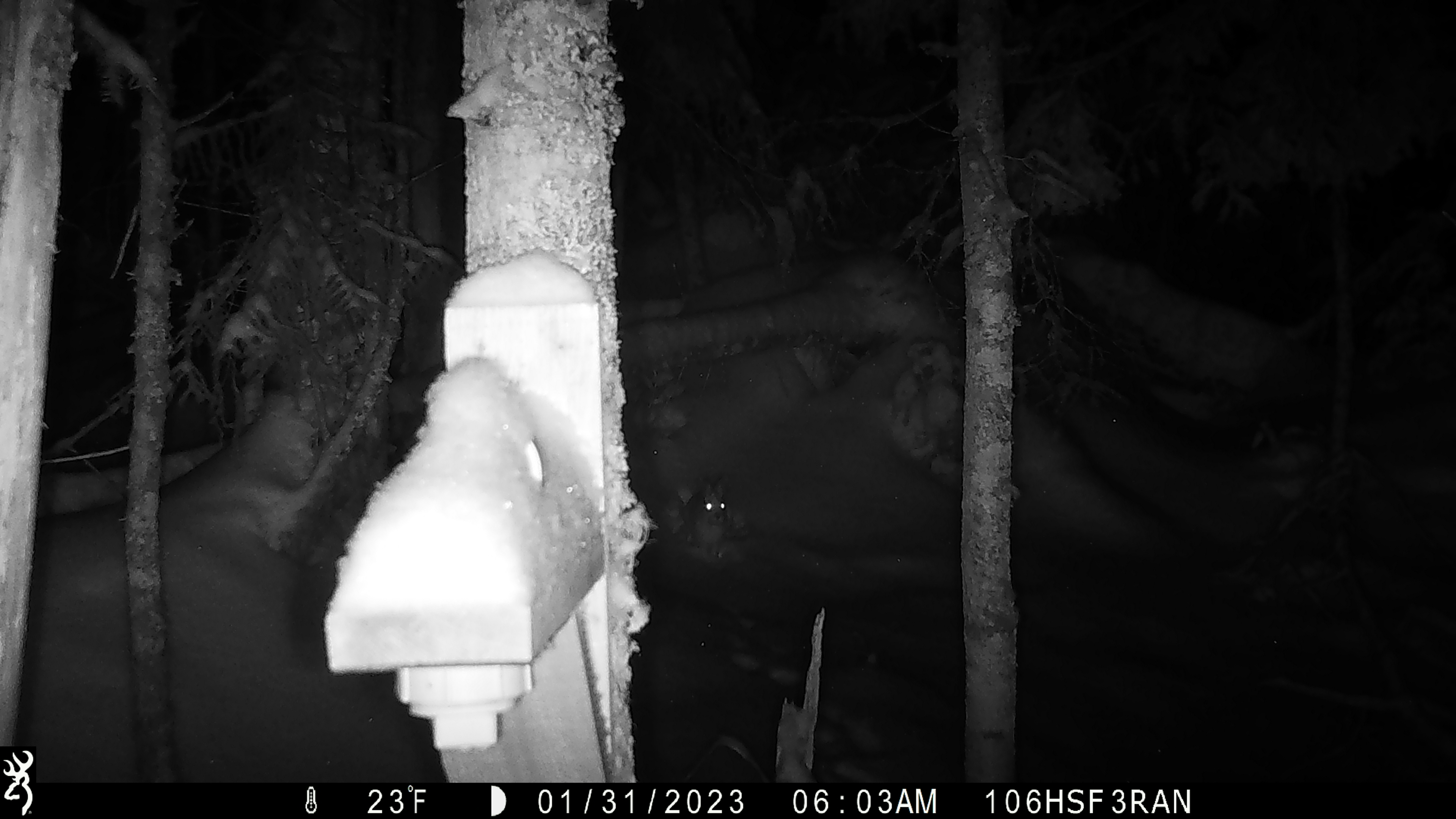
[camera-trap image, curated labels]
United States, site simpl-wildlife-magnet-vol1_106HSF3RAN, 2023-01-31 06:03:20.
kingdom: Animalia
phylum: Chordata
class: Mammalia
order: Lagomorpha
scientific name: Lagomorpha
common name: rabbit or hare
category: rabbit or hare sp.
Rabbit or hare sp. (rabbit or hare) (Lagomorpha).